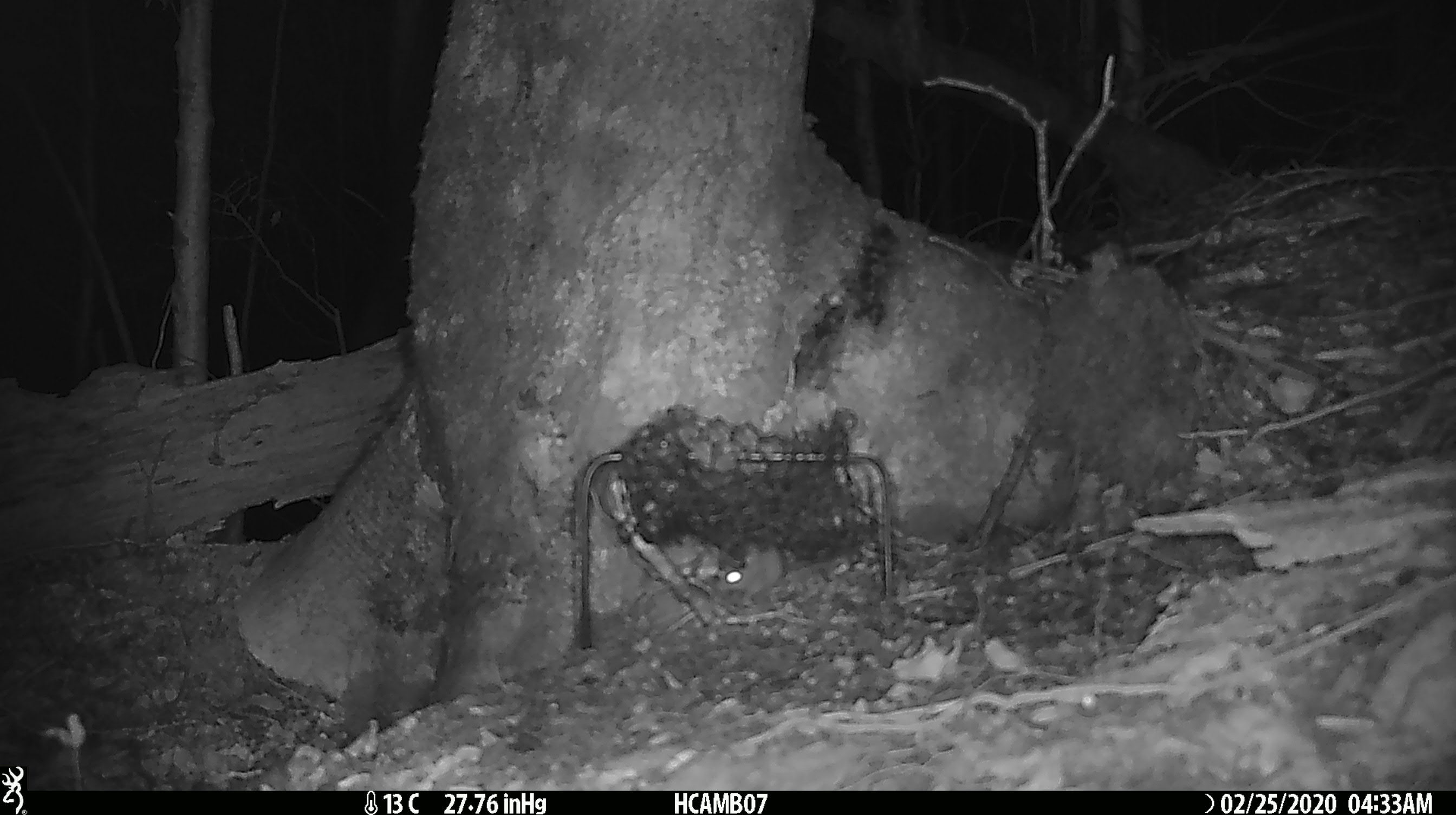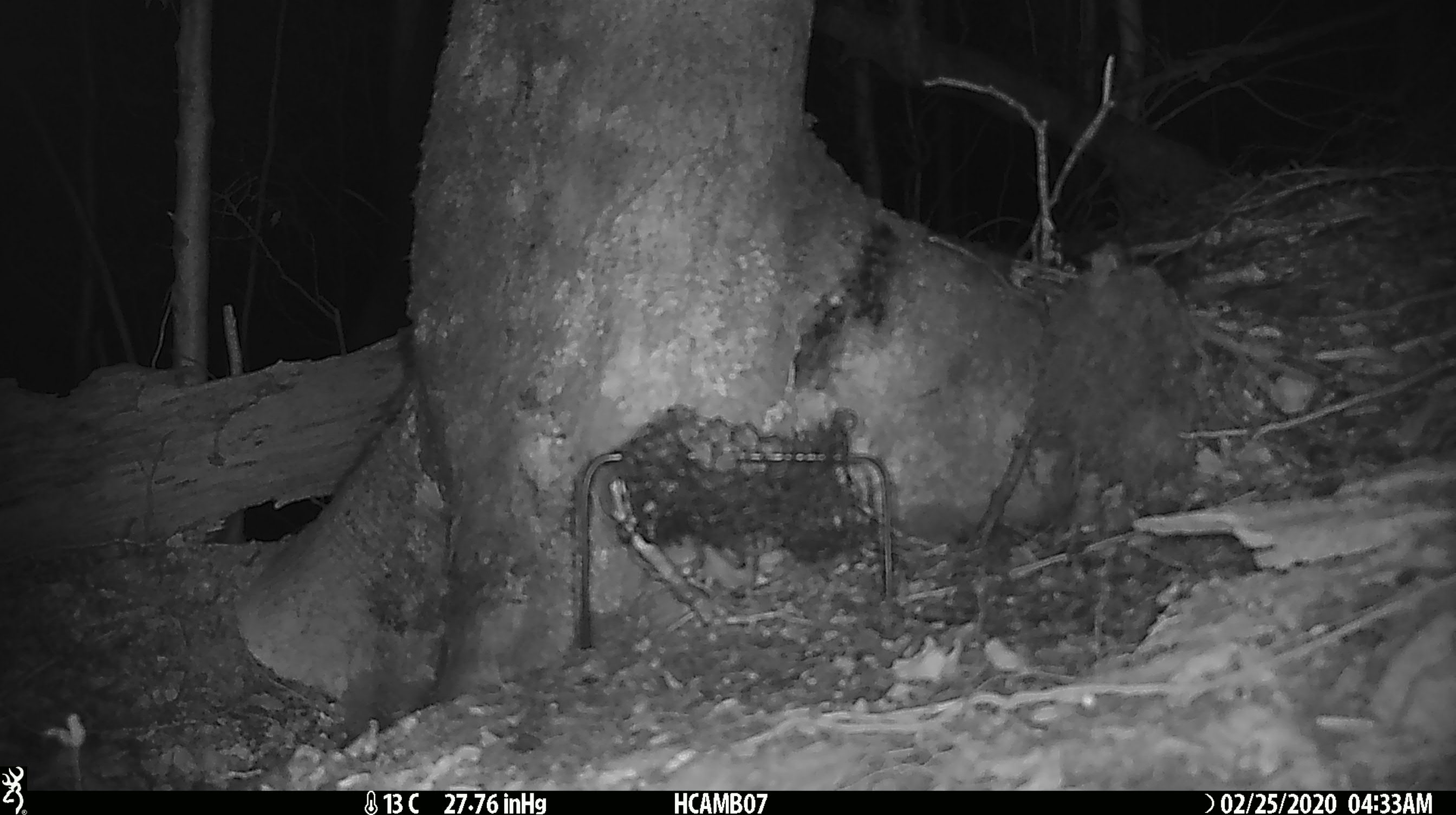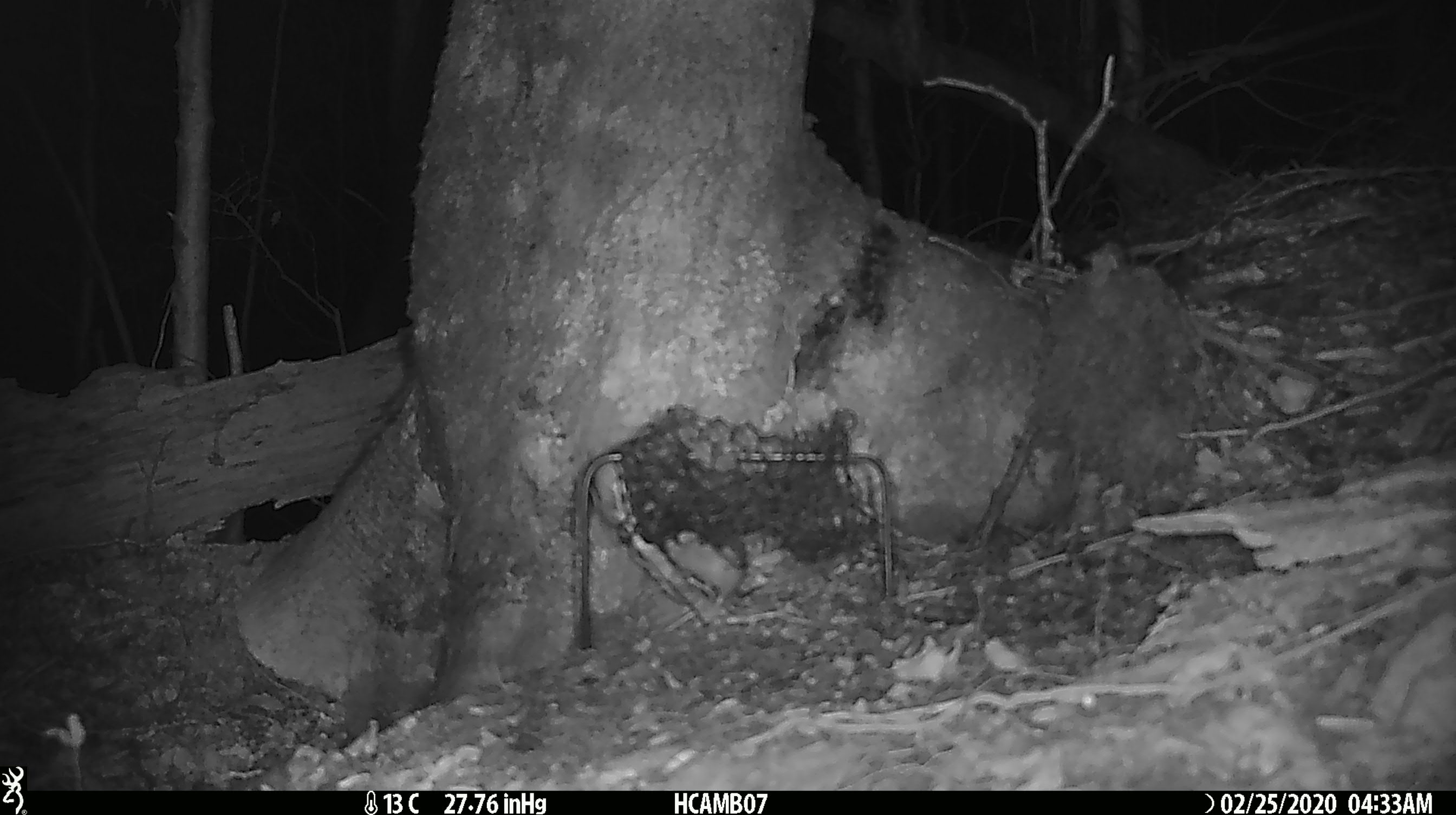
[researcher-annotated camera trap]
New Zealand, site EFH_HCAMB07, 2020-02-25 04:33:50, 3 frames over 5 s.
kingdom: Animalia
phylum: Chordata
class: Mammalia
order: Rodentia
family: Muridae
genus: Mus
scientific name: Mus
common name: mouse